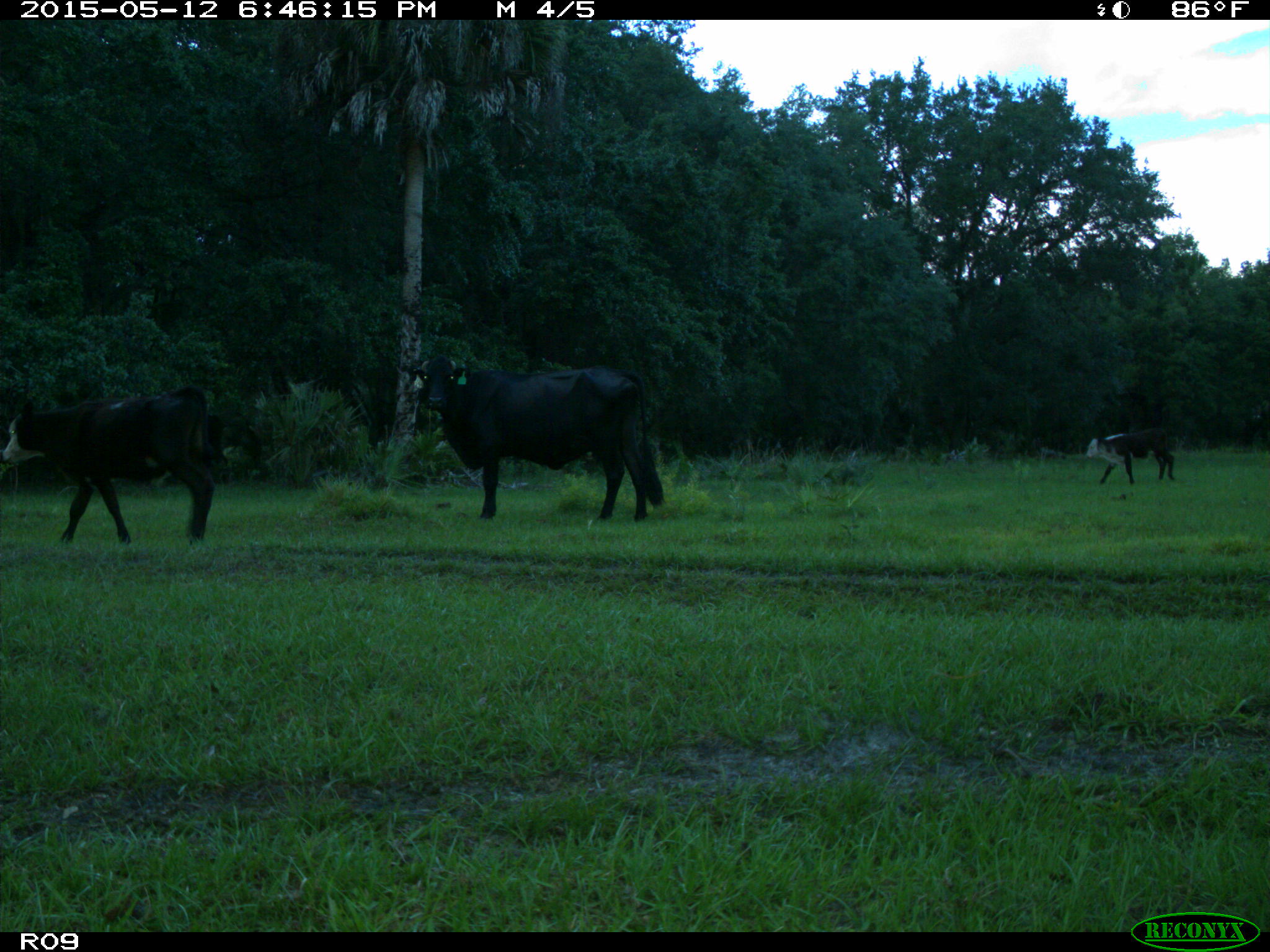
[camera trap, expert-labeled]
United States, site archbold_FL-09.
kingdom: Animalia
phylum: Chordata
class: Mammalia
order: Artiodactyla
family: Bovidae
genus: Bos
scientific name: Bos taurus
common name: domestic cow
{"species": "Bos taurus (domestic cow)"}